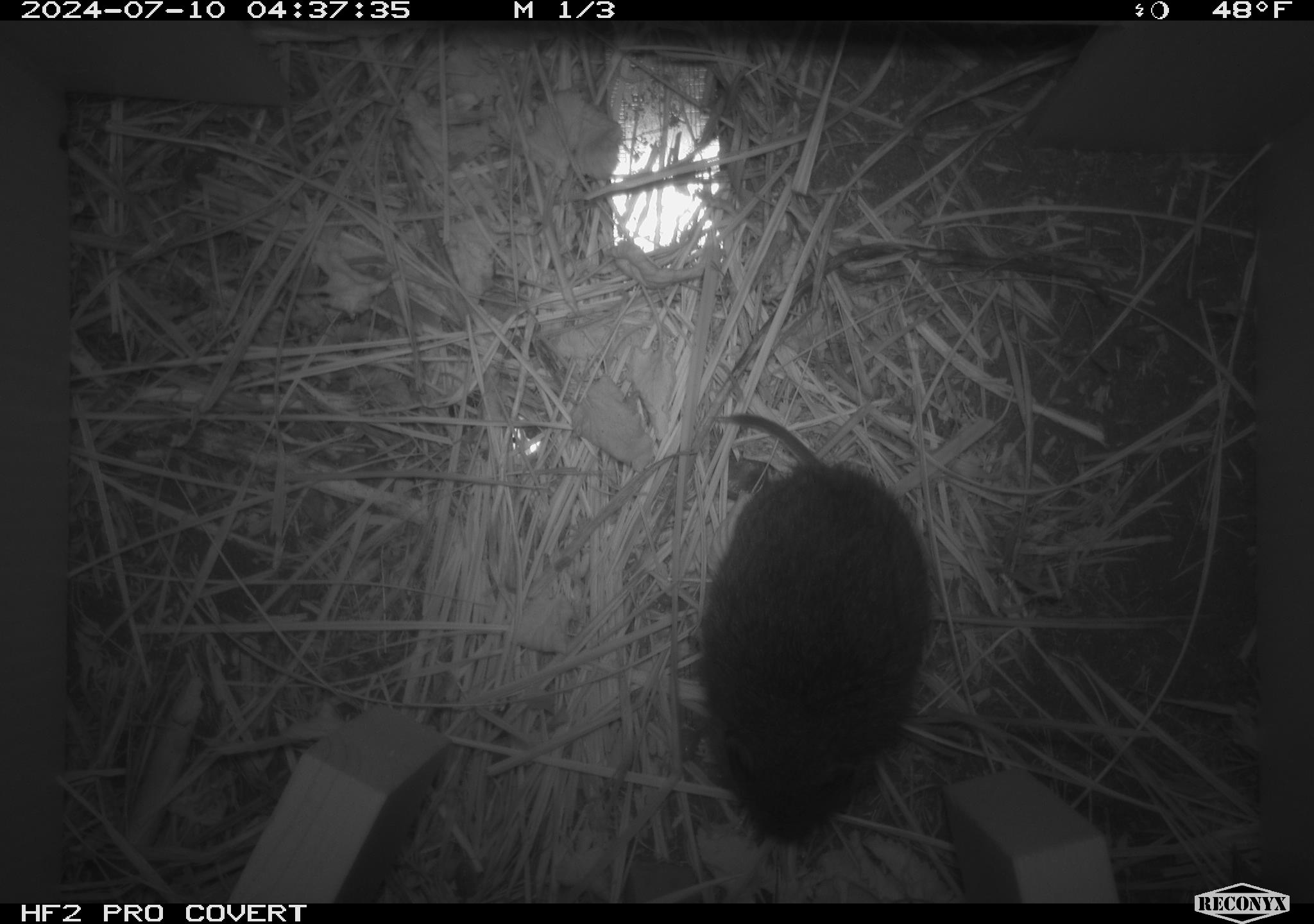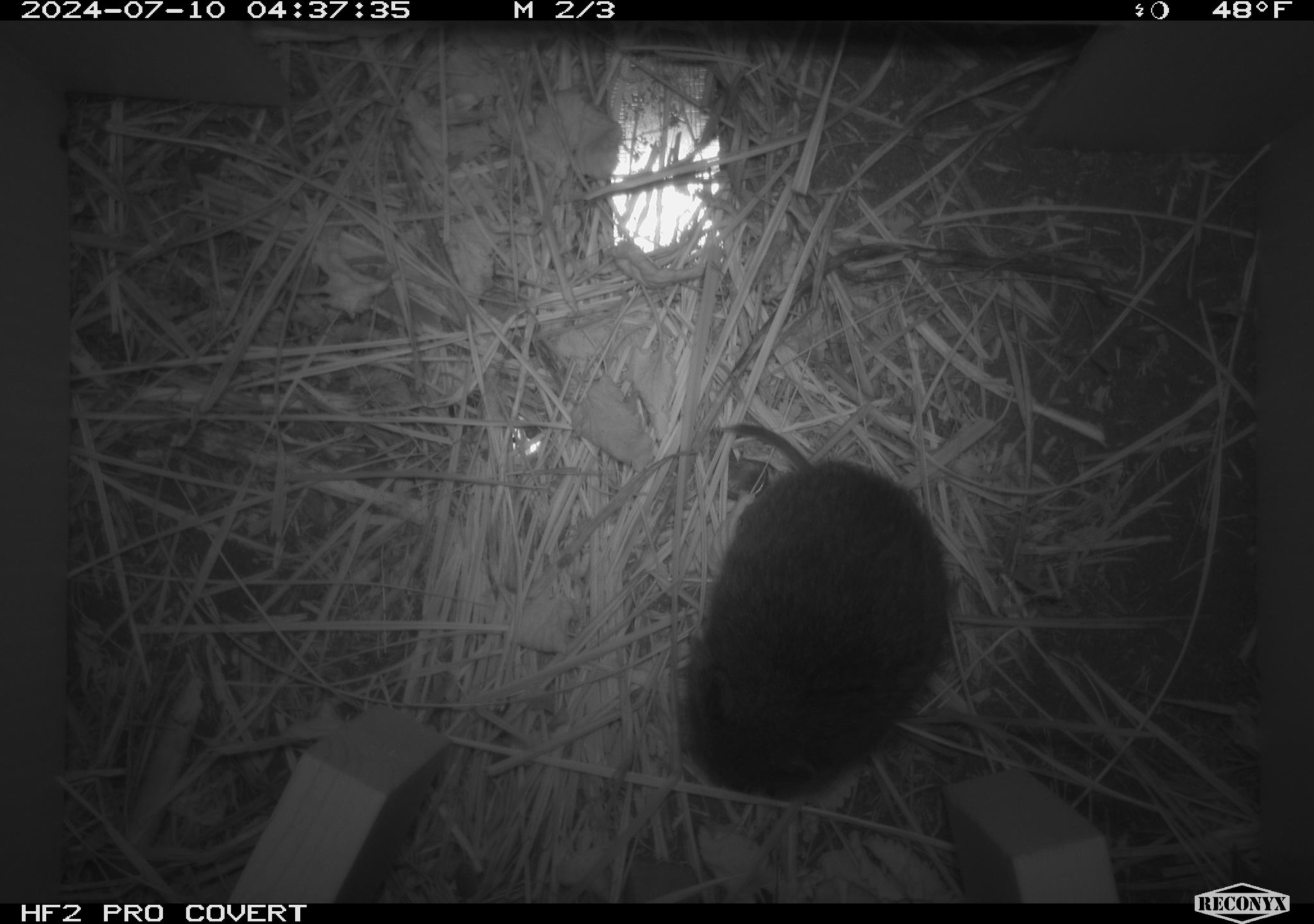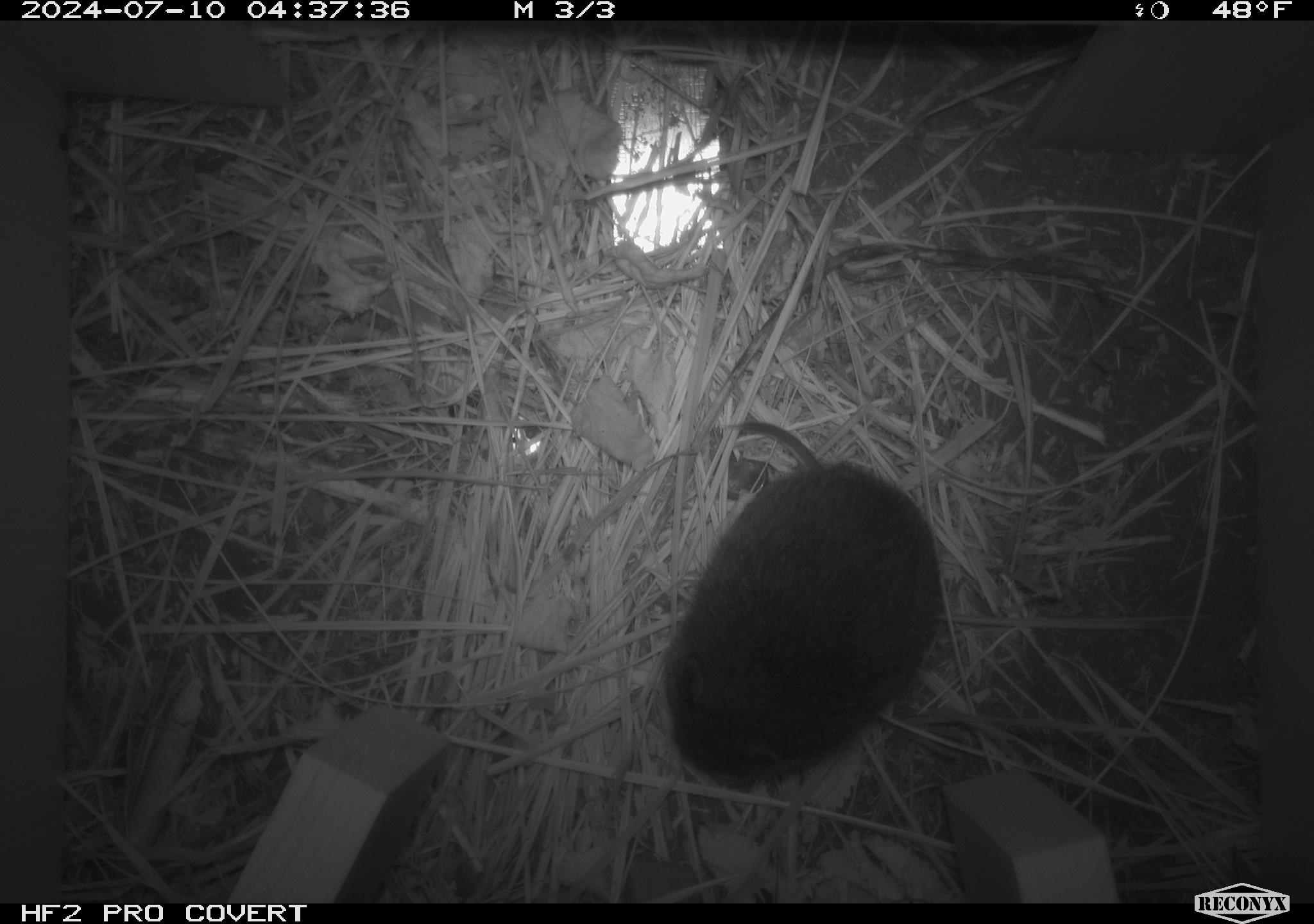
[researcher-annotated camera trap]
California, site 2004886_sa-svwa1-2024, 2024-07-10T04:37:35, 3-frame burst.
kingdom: Animalia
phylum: Chordata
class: Mammalia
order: Rodentia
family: Cricetidae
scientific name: Arvicolinae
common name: voles, lemmings, and muskrats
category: arvicolinae subfamily